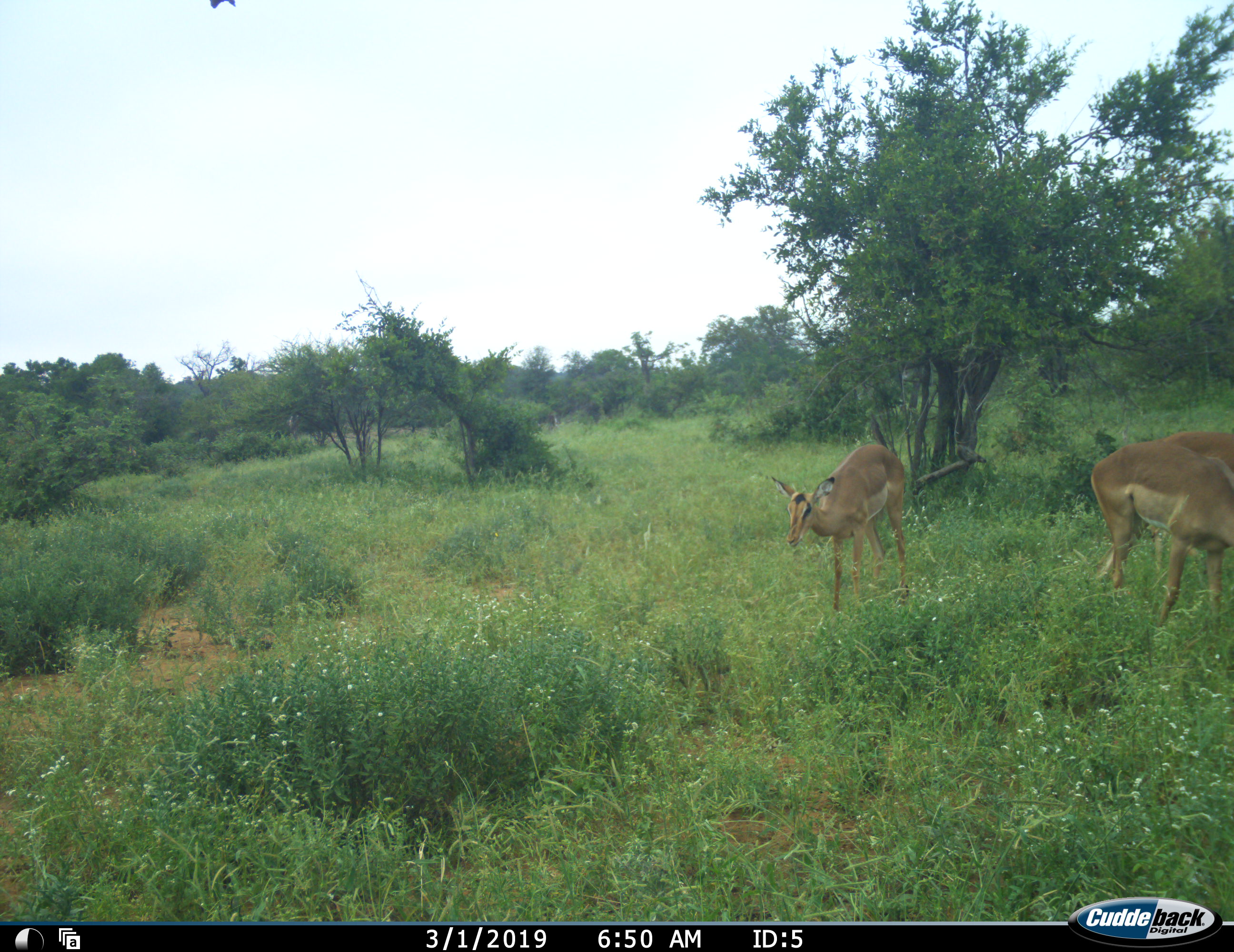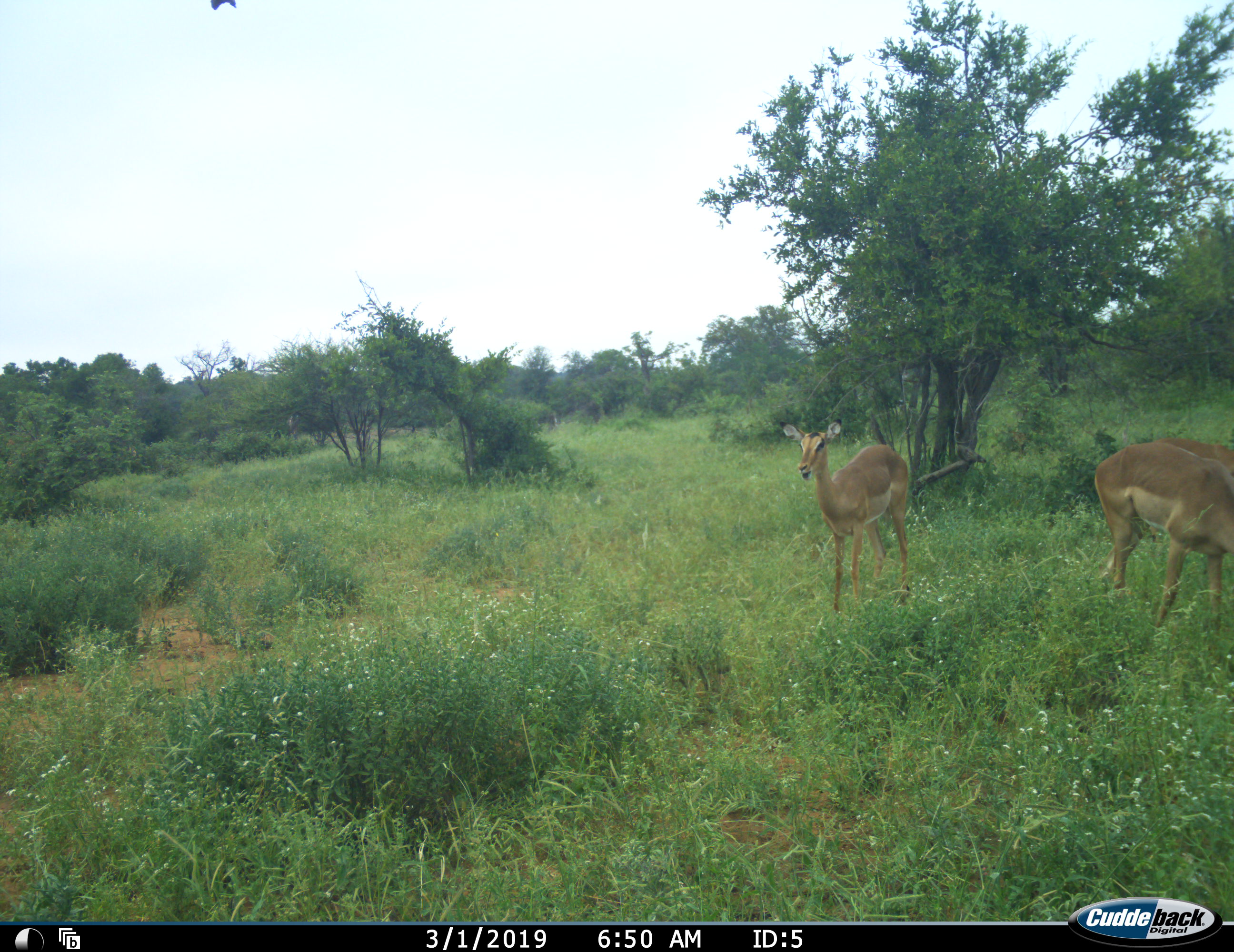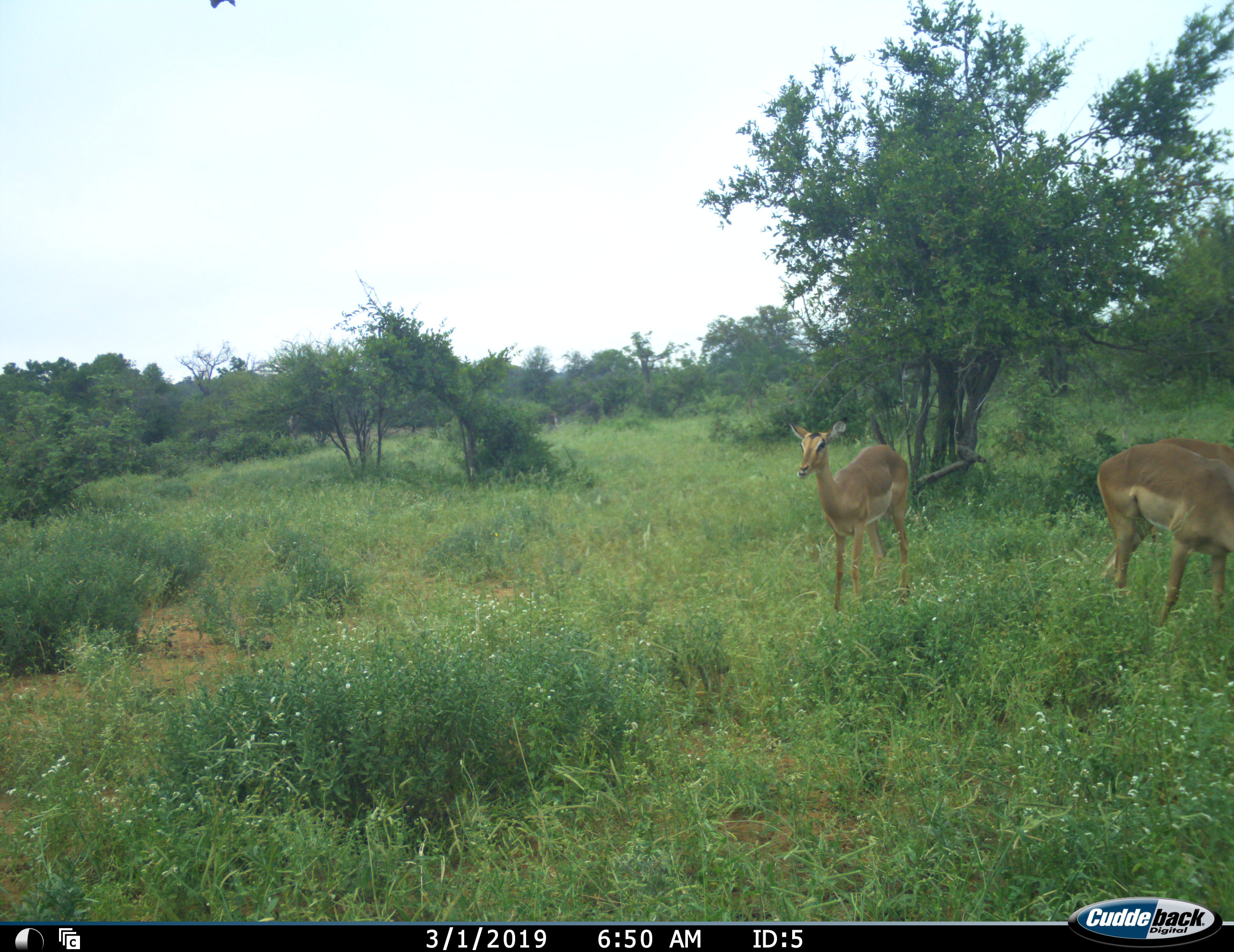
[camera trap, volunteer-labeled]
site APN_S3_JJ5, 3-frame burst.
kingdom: Animalia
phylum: Chordata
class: Mammalia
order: Artiodactyla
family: Bovidae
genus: Aepyceros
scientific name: Aepyceros melampus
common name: impala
Impala (Aepyceros melampus), count 3. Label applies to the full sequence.